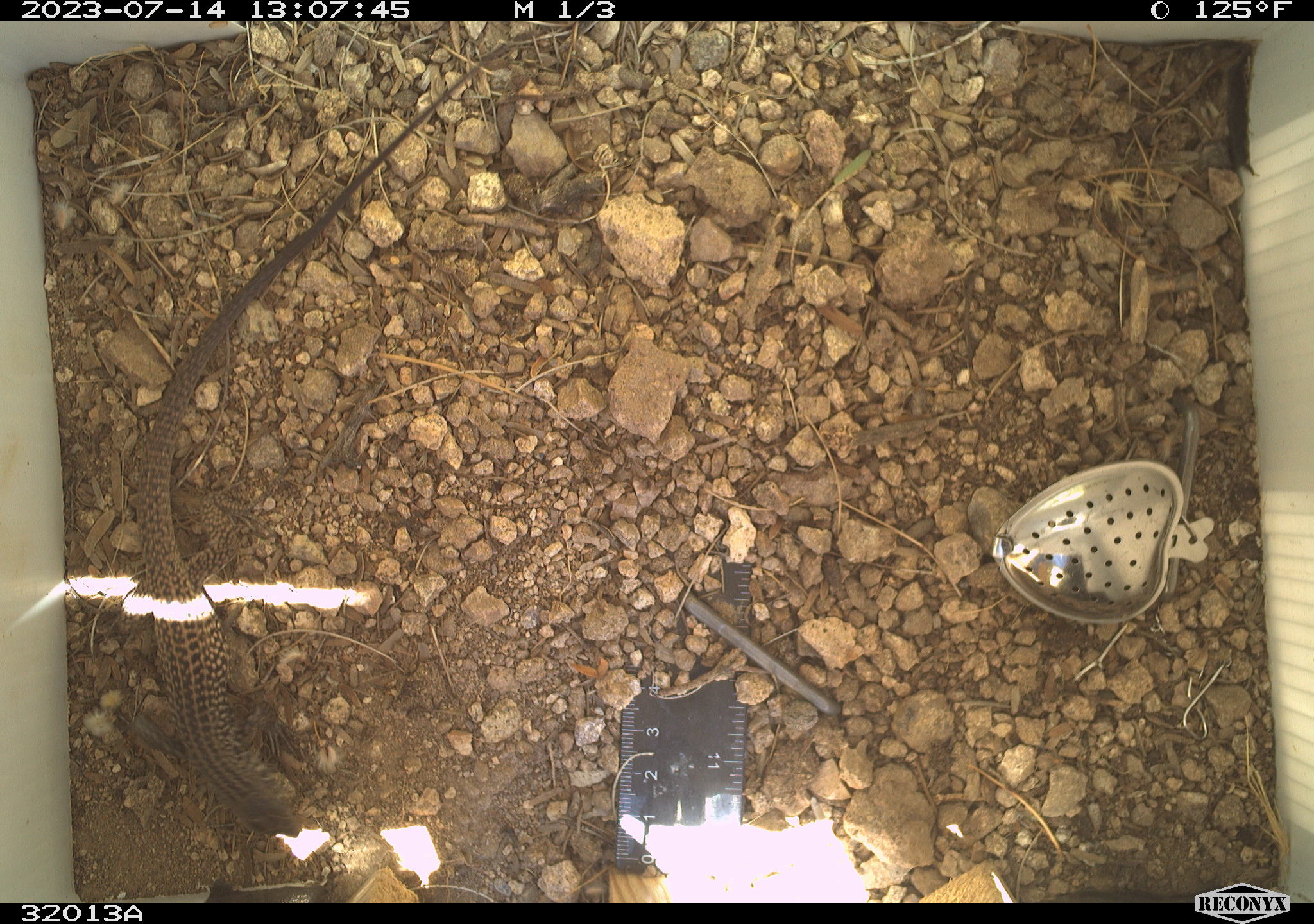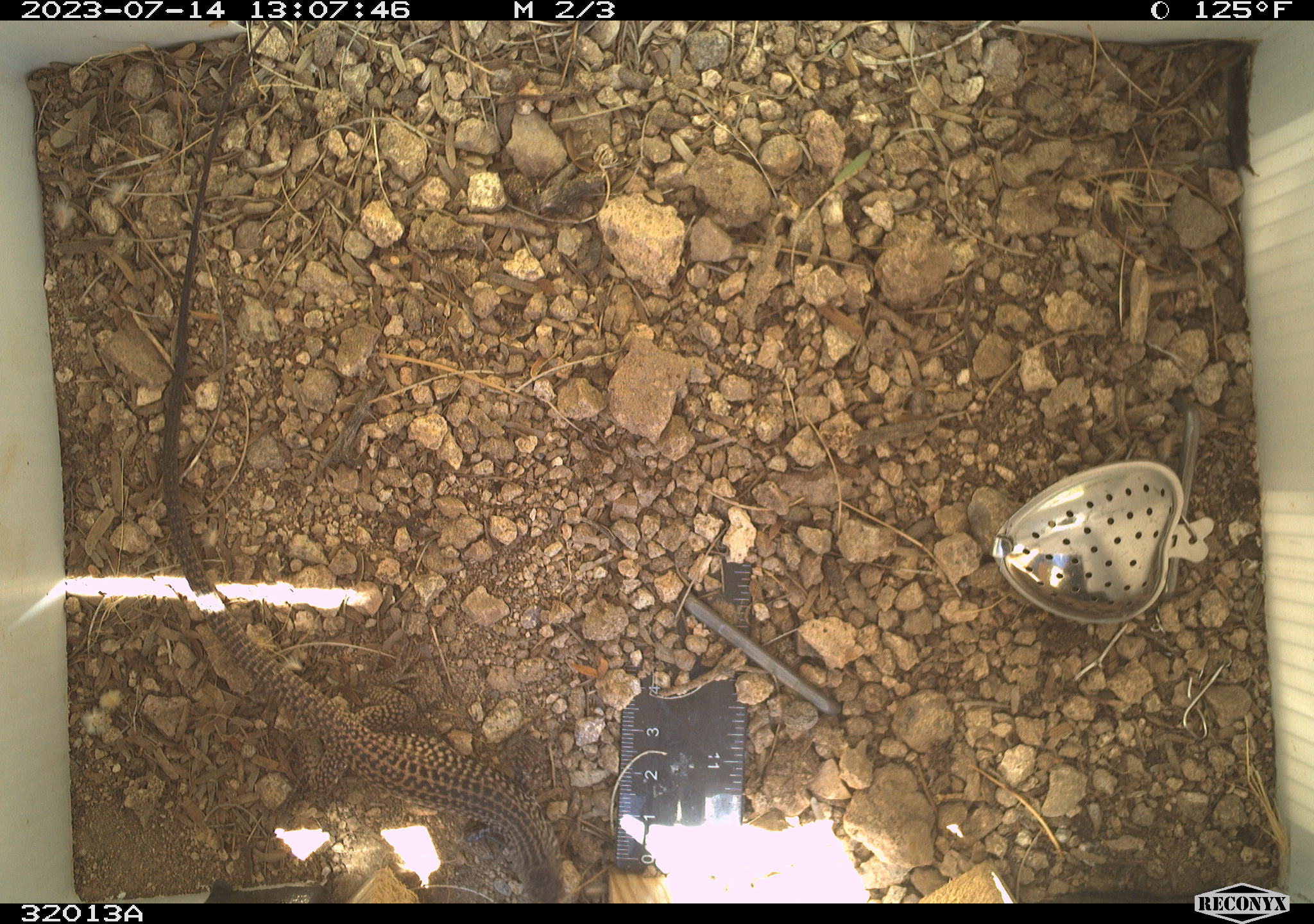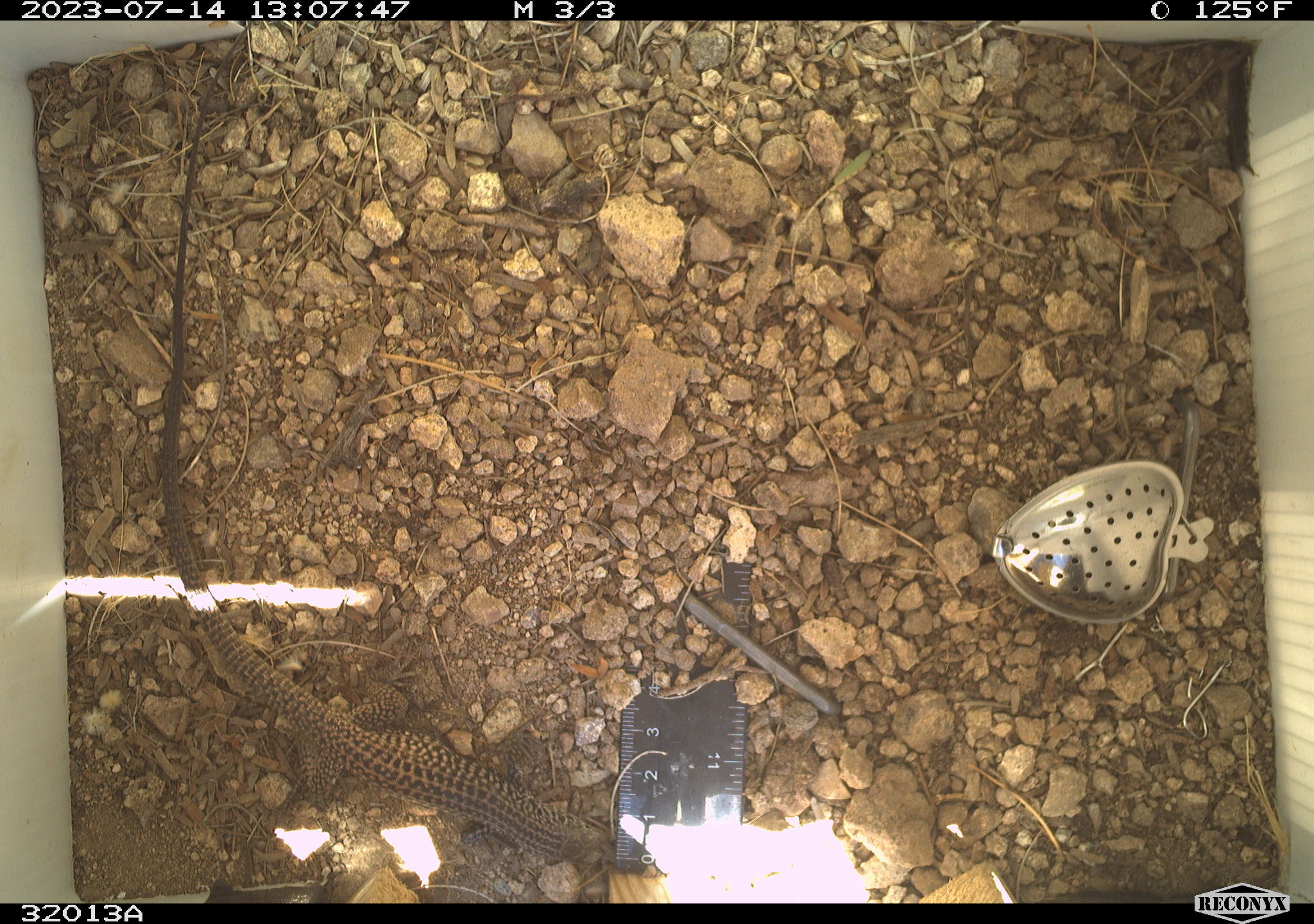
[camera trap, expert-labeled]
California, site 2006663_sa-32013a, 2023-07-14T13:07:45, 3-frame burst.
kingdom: Animalia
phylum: Chordata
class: Reptilia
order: Squamata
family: Teiidae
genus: Aspidoscelis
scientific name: Aspidoscelis tigris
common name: western whiptail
Western whiptail (Aspidoscelis tigris).